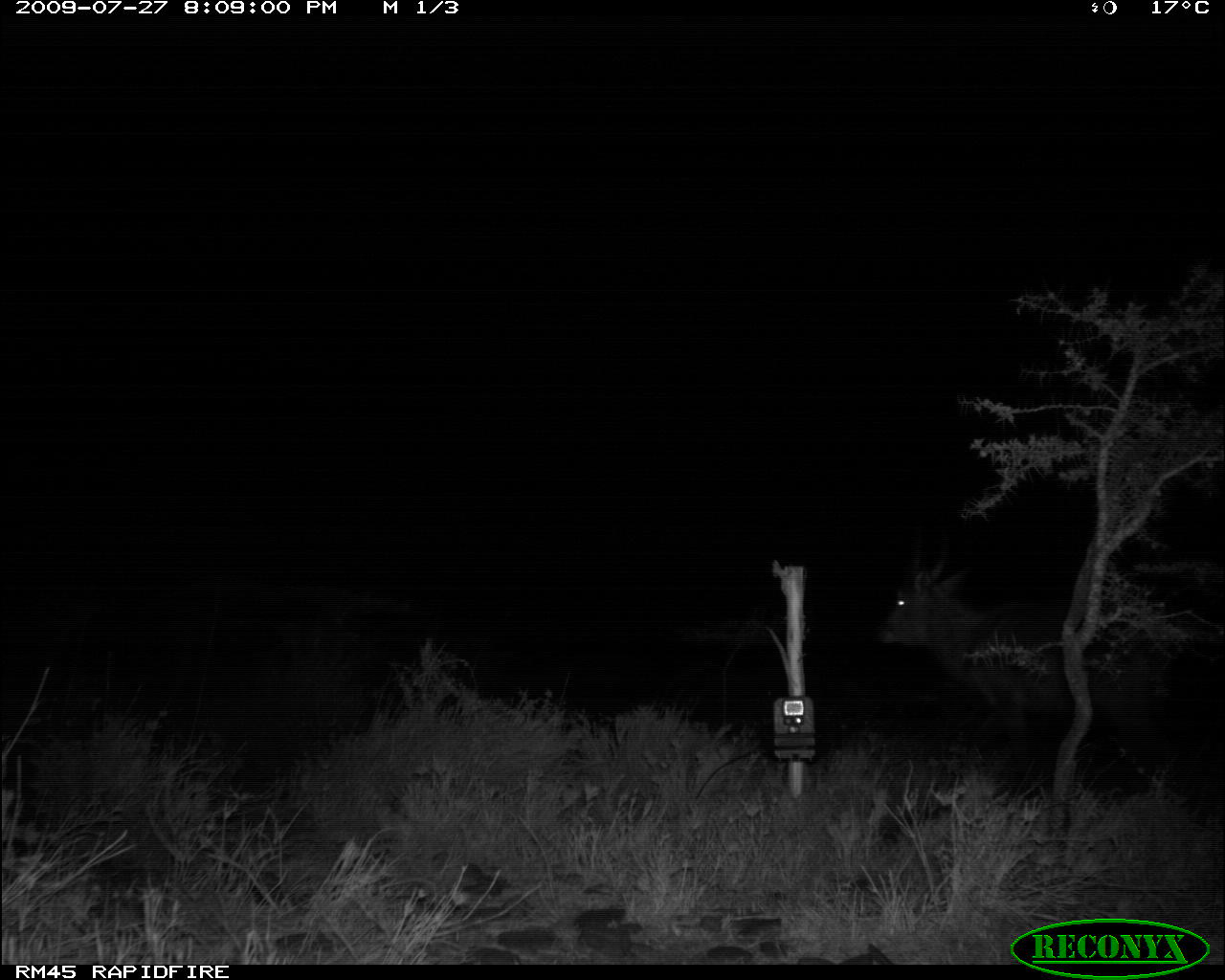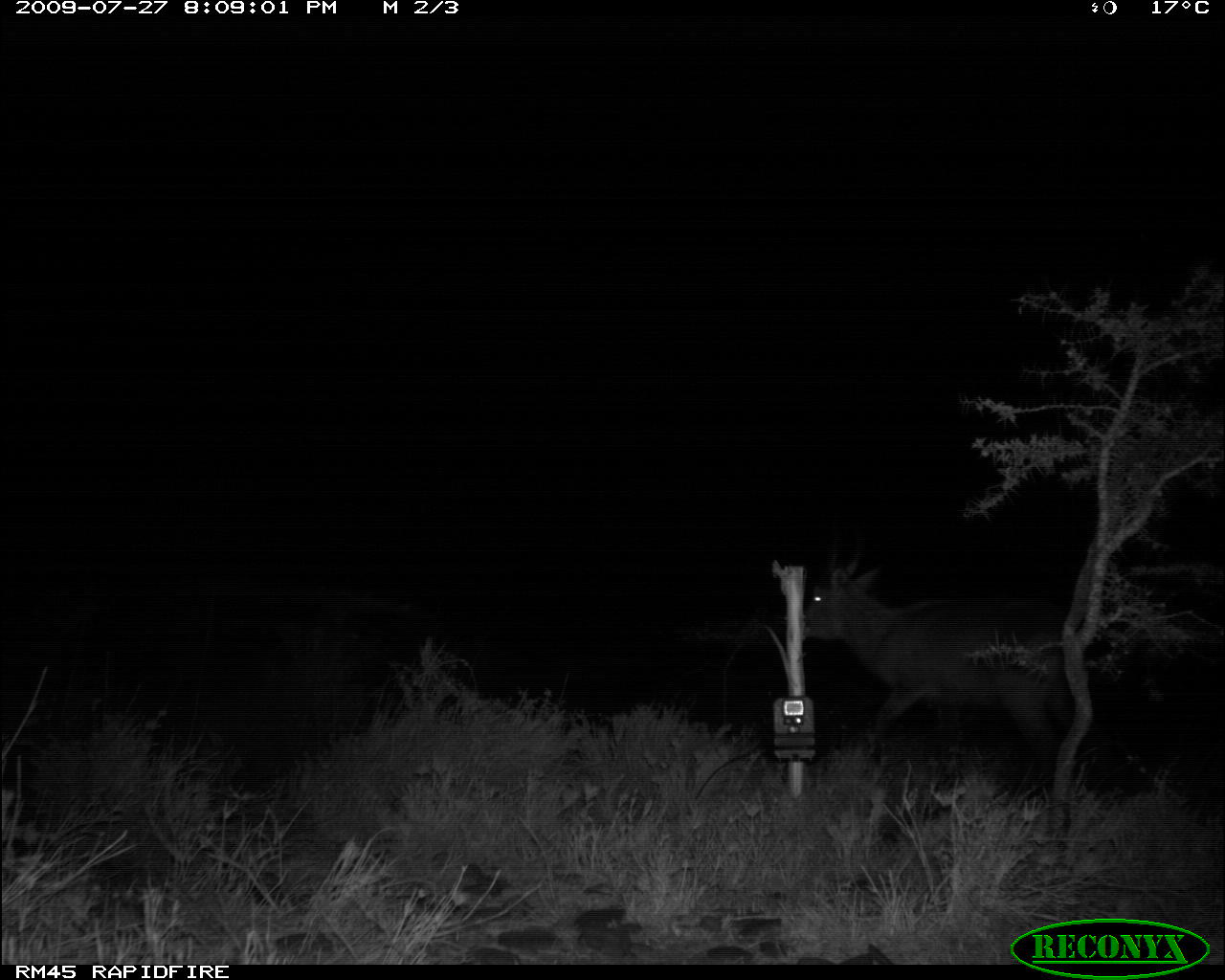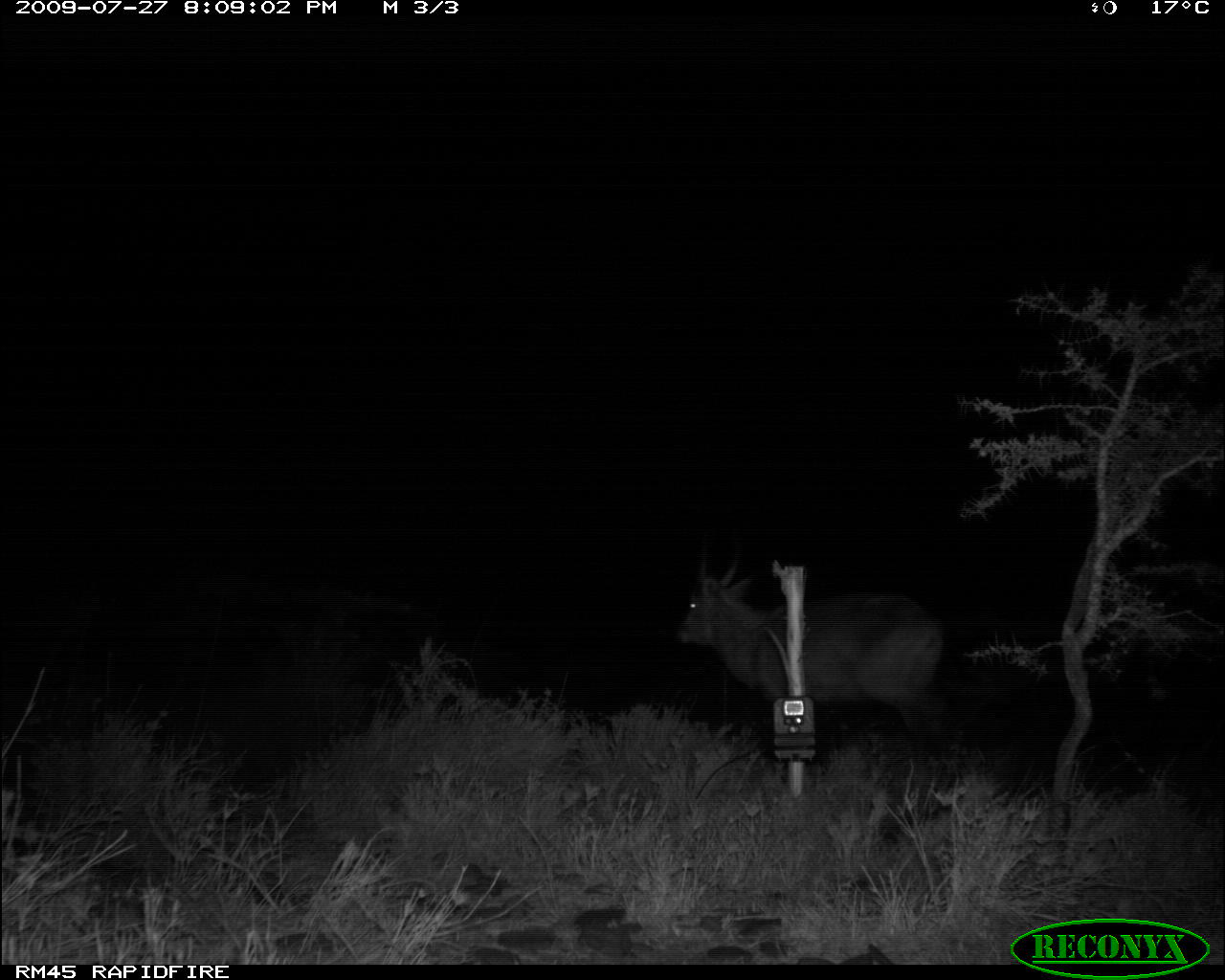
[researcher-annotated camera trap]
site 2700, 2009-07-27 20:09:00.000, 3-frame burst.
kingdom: Animalia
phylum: Chordata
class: Mammalia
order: Artiodactyla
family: Bovidae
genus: Kobus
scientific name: Kobus ellipsiprymnus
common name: waterbuck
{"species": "Kobus ellipsiprymnus (waterbuck)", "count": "1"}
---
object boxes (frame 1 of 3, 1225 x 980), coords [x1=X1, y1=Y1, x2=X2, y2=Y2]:
kobus ellipsiprymnus: [x1=872, y1=522, x2=1178, y2=787]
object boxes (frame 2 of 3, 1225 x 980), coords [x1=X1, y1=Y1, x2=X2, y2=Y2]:
kobus ellipsiprymnus: [x1=800, y1=521, x2=1099, y2=787]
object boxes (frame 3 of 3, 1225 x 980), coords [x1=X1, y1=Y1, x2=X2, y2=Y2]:
kobus ellipsiprymnus: [x1=671, y1=527, x2=948, y2=759]